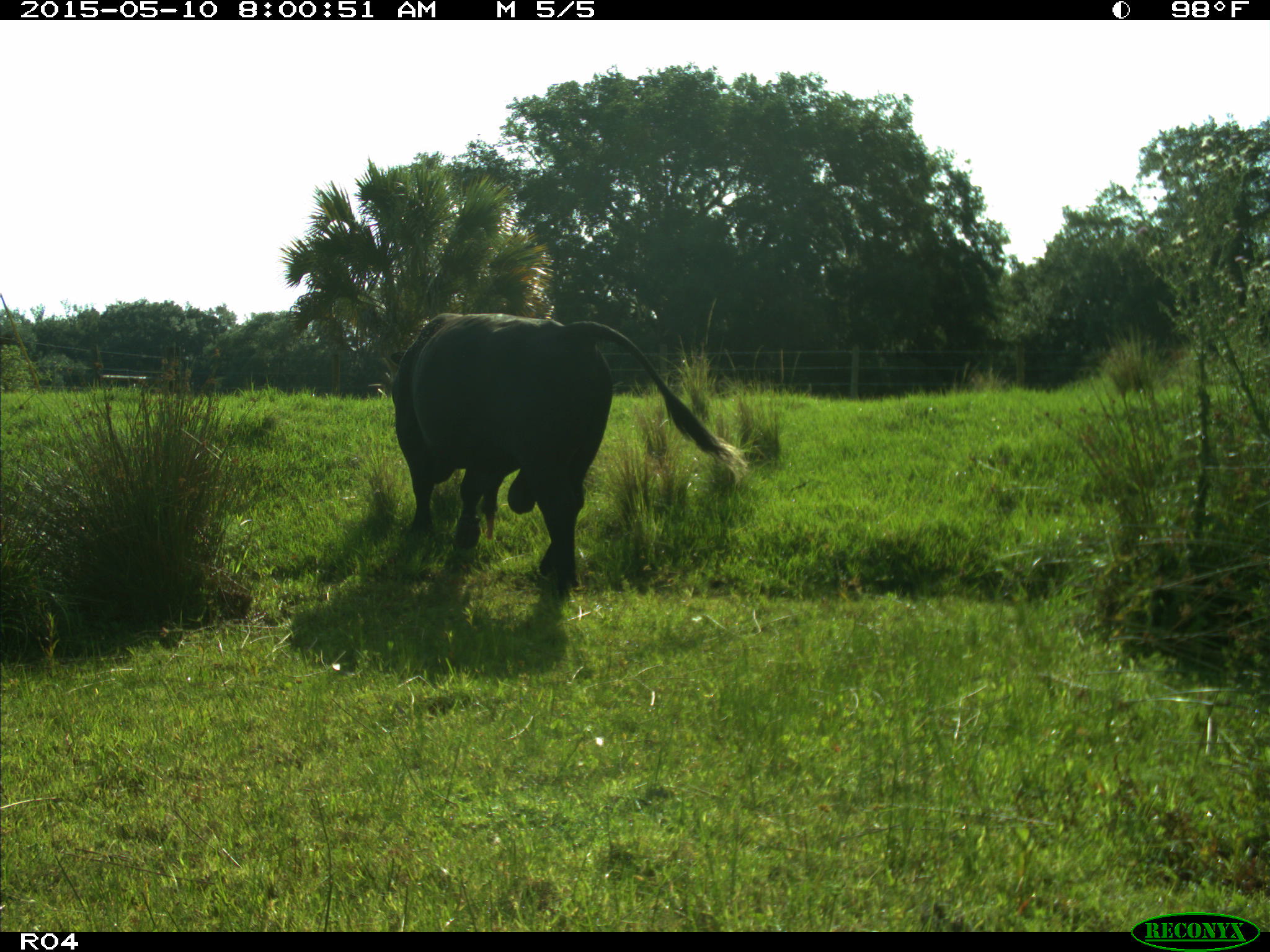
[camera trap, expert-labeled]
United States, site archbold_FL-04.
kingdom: Animalia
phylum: Chordata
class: Mammalia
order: Artiodactyla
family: Bovidae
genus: Bos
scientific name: Bos taurus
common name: domestic cow